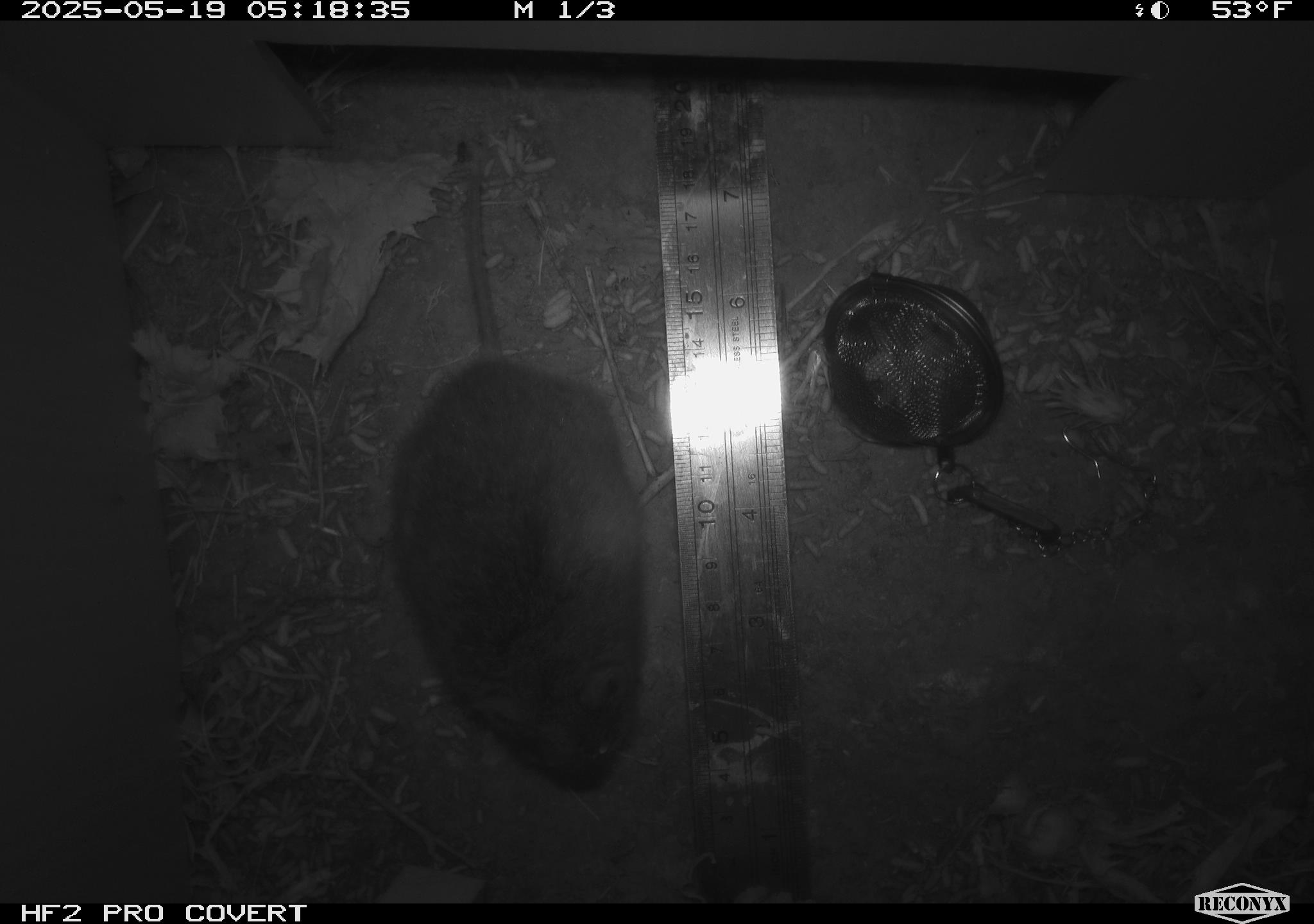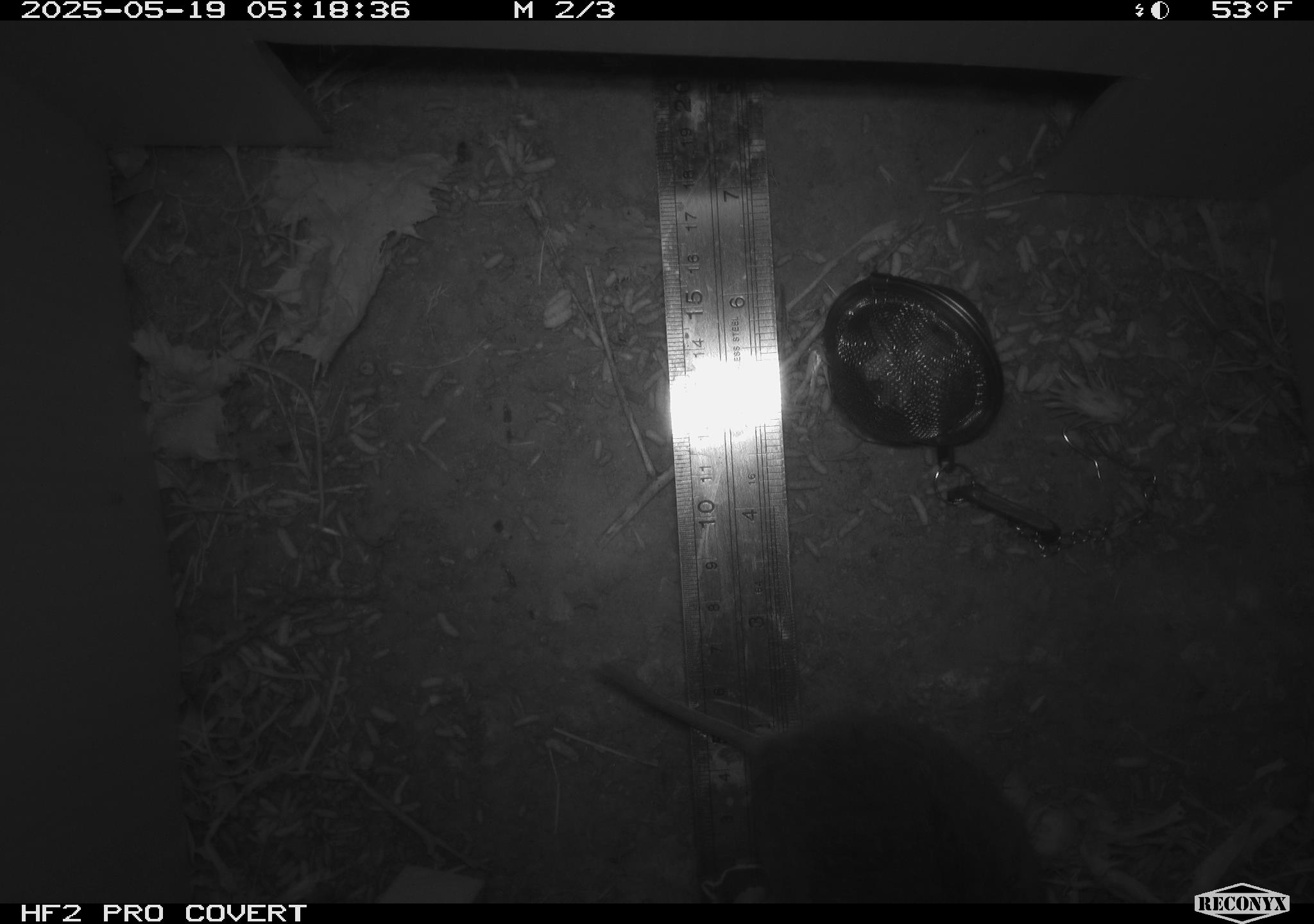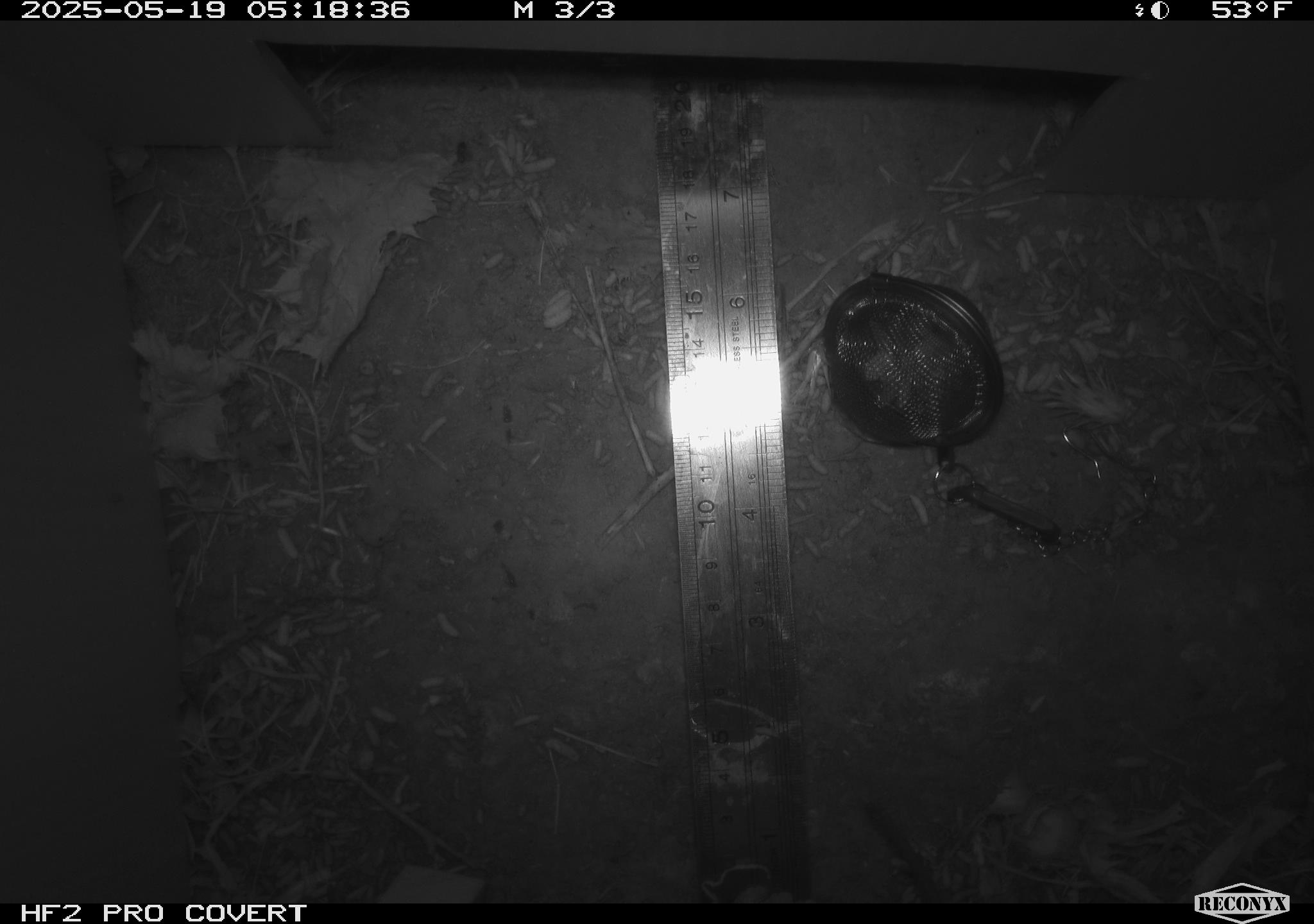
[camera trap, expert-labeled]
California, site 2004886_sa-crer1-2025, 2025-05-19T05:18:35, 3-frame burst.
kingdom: Animalia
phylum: Chordata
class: Mammalia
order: Rodentia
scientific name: Rodentia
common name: rodent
Rodent (Rodentia).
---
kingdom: Animalia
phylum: Chordata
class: Mammalia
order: Rodentia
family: Cricetidae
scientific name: Arvicolinae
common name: voles, lemmings, and muskrats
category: arvicolinae subfamily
Arvicolinae subfamily (voles, lemmings, and muskrats) (Arvicolinae).